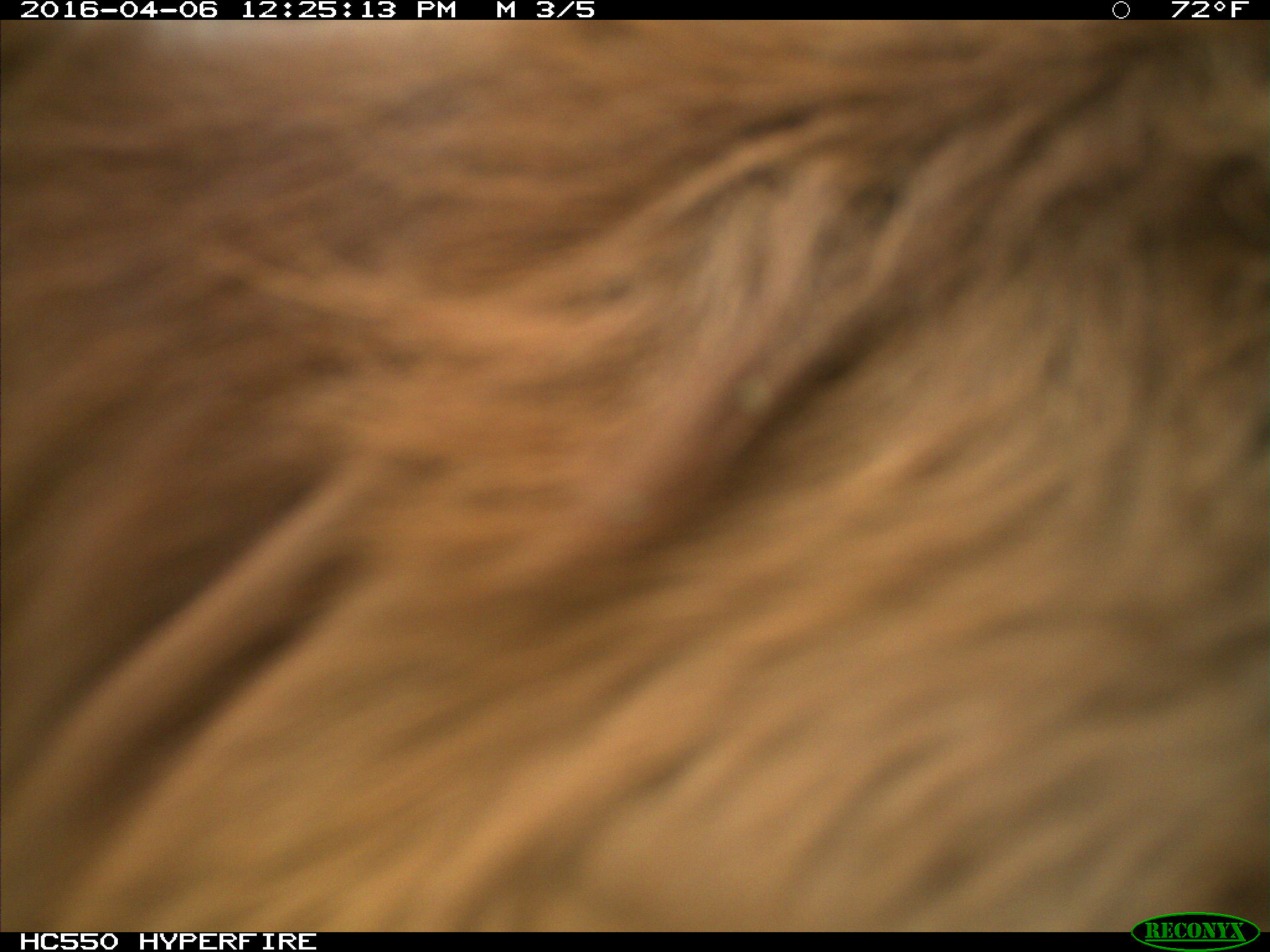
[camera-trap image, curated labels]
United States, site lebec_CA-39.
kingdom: Animalia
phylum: Chordata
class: Mammalia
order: Artiodactyla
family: Bovidae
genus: Bos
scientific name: Bos taurus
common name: domestic cow